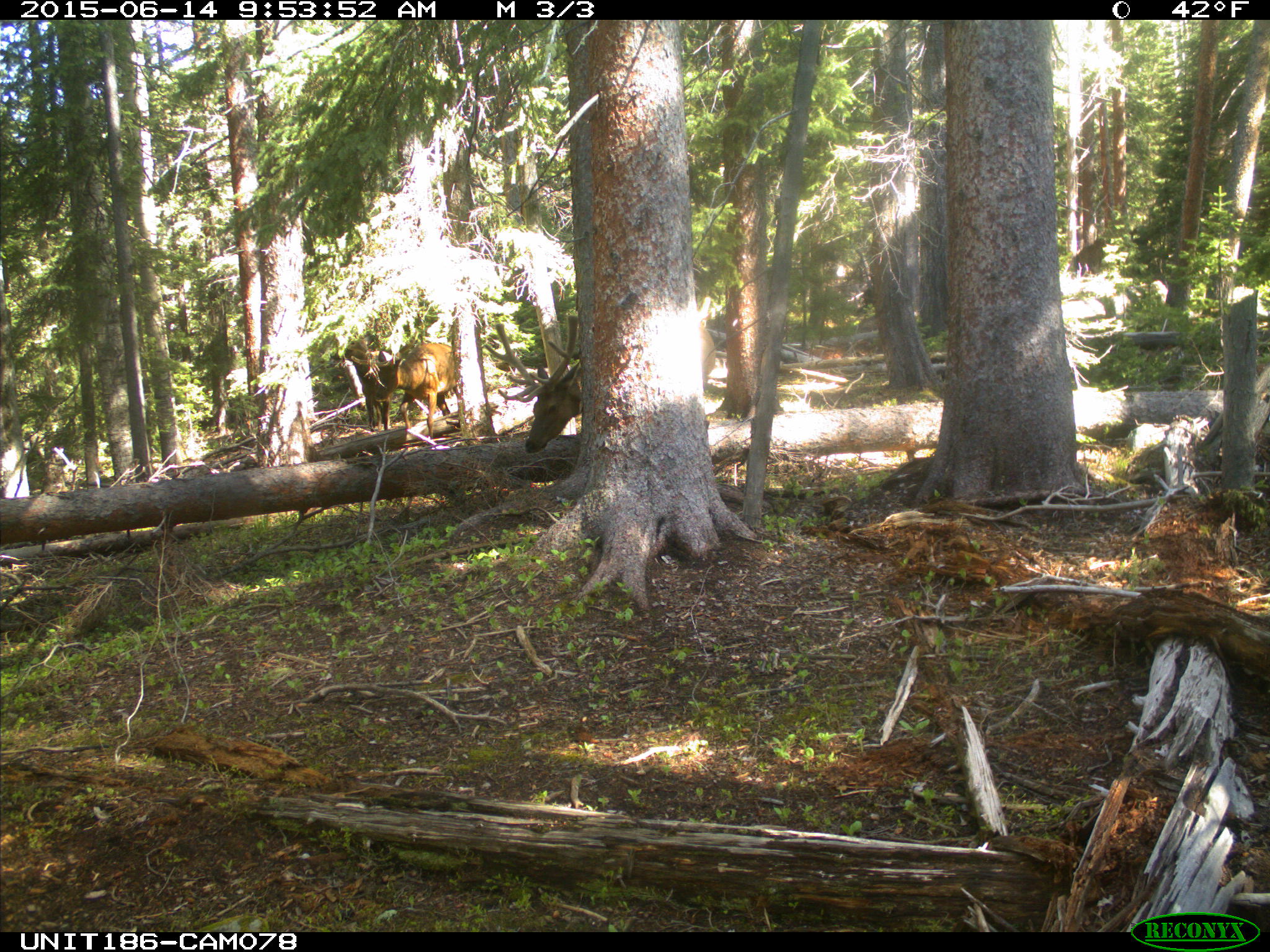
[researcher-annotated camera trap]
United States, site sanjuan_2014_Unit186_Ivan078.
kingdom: Animalia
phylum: Chordata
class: Mammalia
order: Artiodactyla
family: Cervidae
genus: Cervus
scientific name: Cervus elaphus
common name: red deer